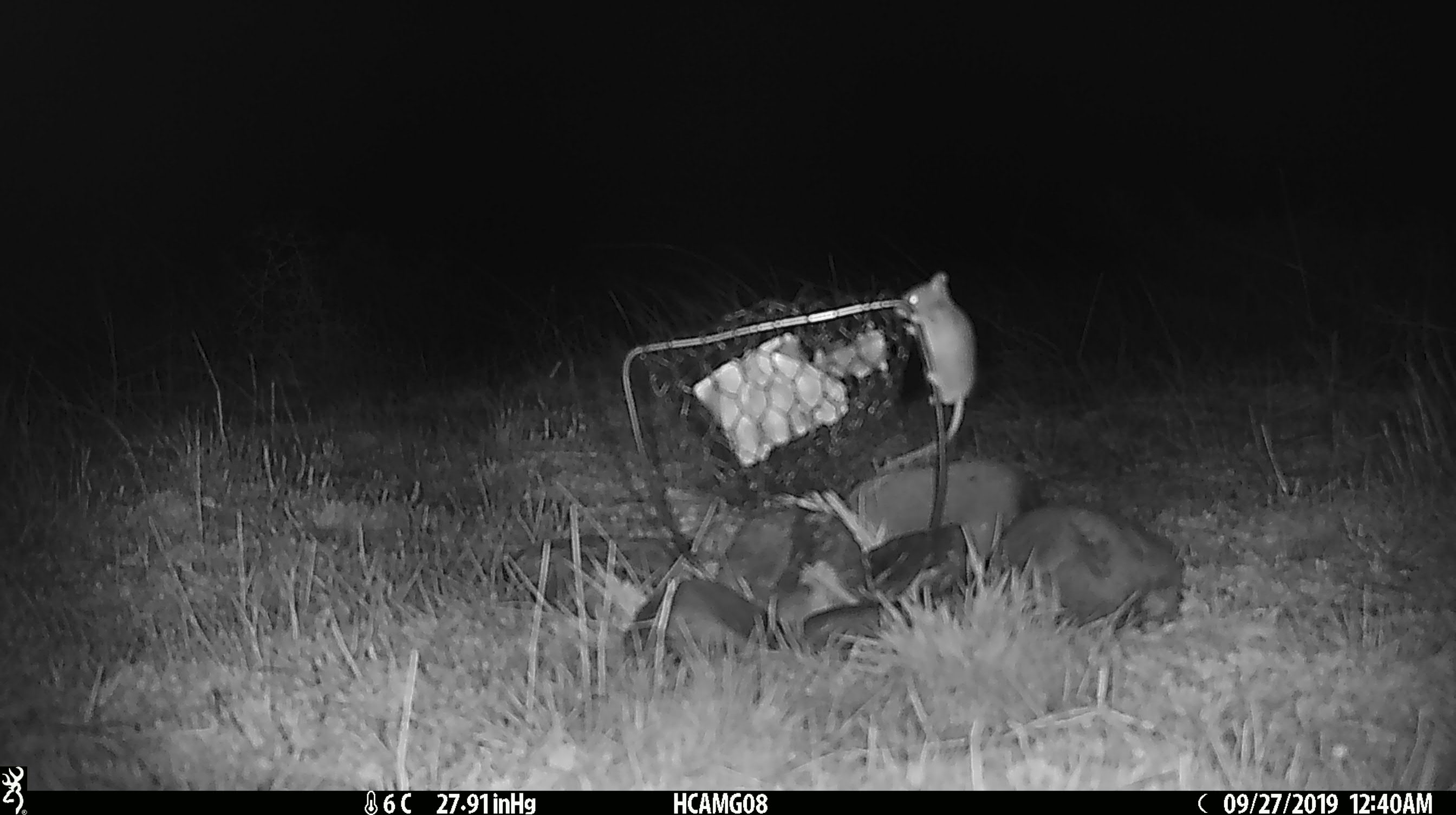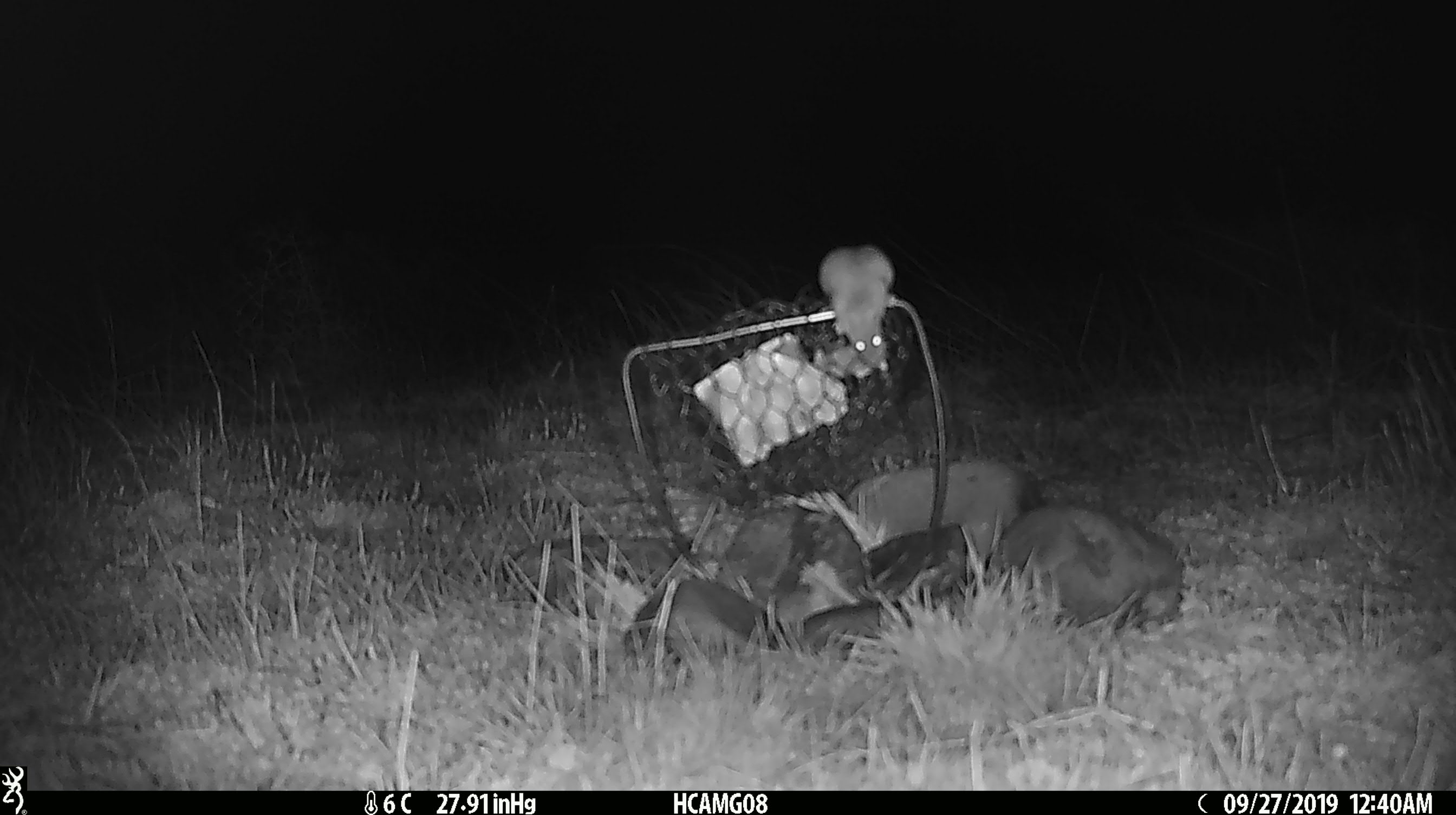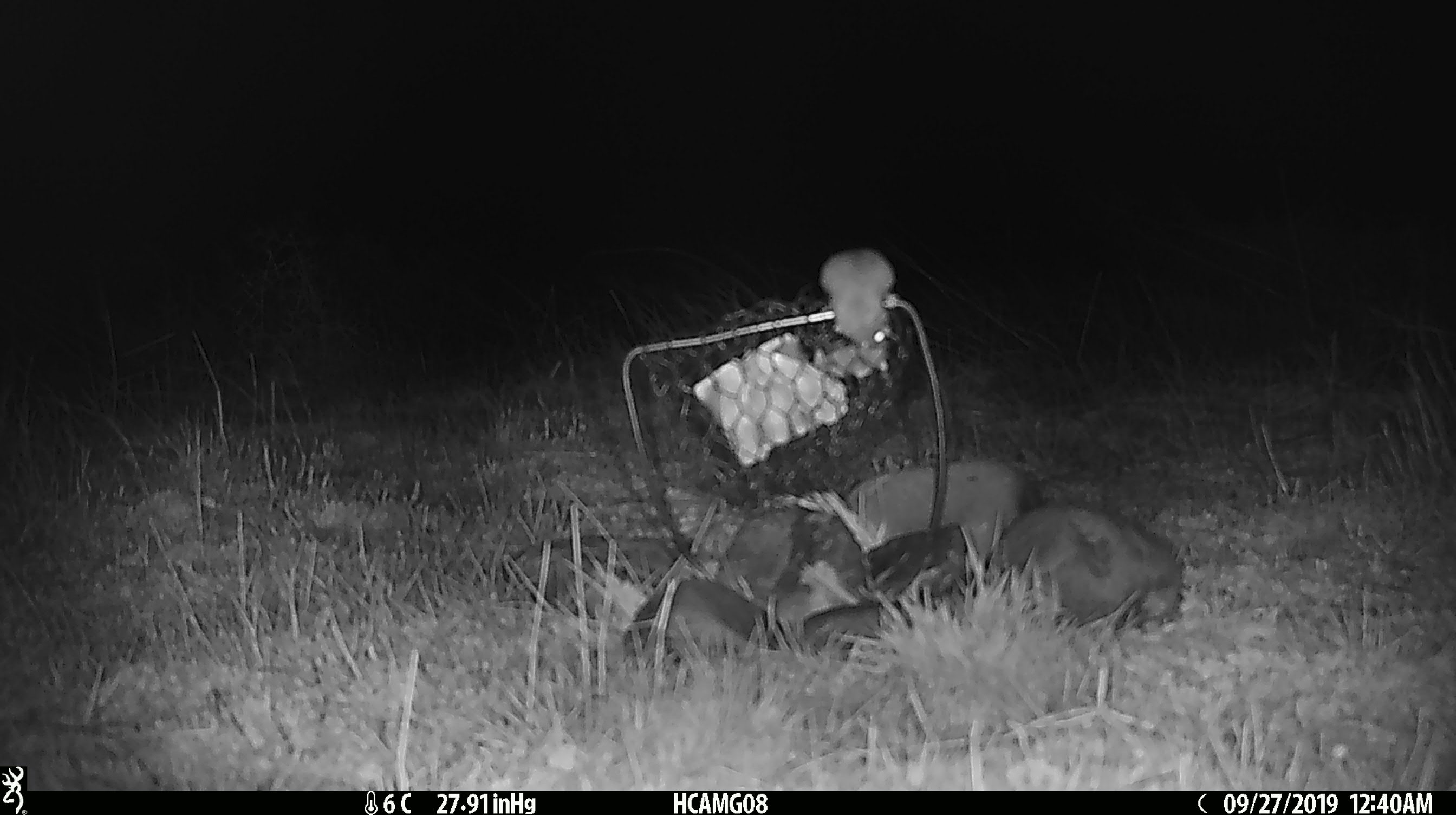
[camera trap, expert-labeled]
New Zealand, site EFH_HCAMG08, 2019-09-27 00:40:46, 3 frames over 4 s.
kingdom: Animalia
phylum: Chordata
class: Mammalia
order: Rodentia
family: Muridae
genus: Mus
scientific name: Mus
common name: mouse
Mouse (Mus).